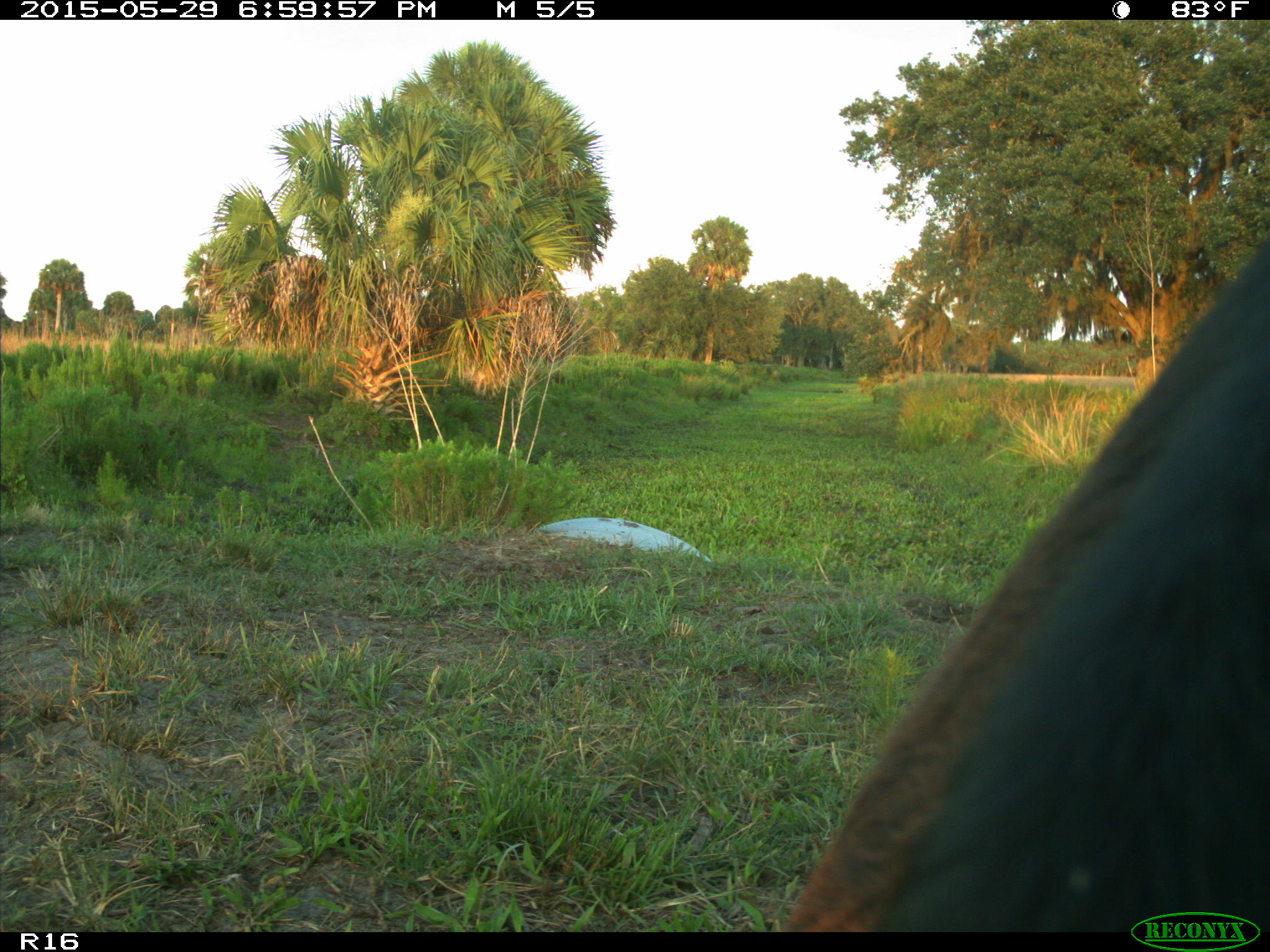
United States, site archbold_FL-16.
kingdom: Animalia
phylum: Chordata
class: Mammalia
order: Artiodactyla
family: Bovidae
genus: Bos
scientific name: Bos taurus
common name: domestic cow